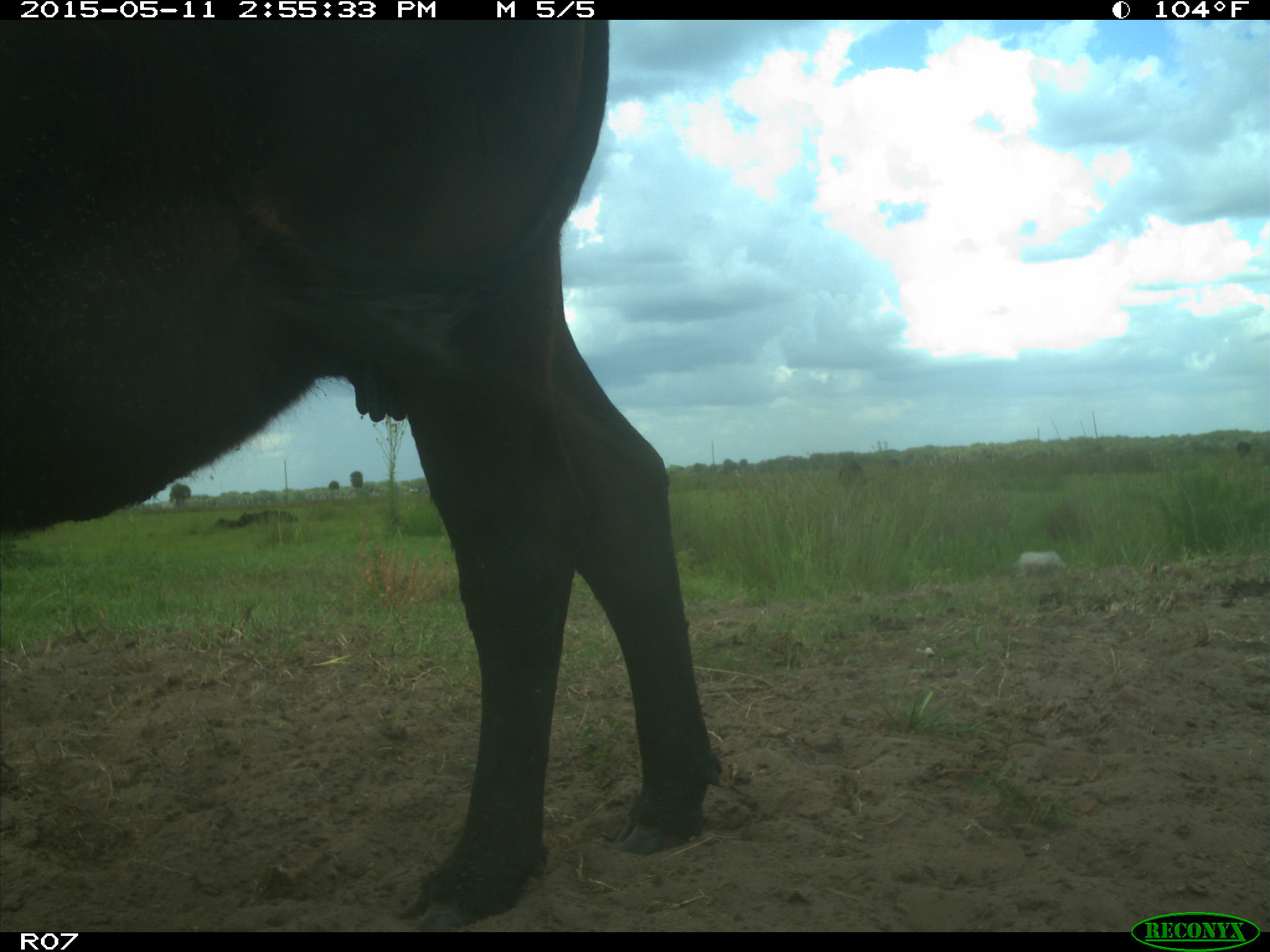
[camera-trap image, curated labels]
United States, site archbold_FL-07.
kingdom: Animalia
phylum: Chordata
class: Mammalia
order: Artiodactyla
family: Bovidae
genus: Bos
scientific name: Bos taurus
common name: domestic cow